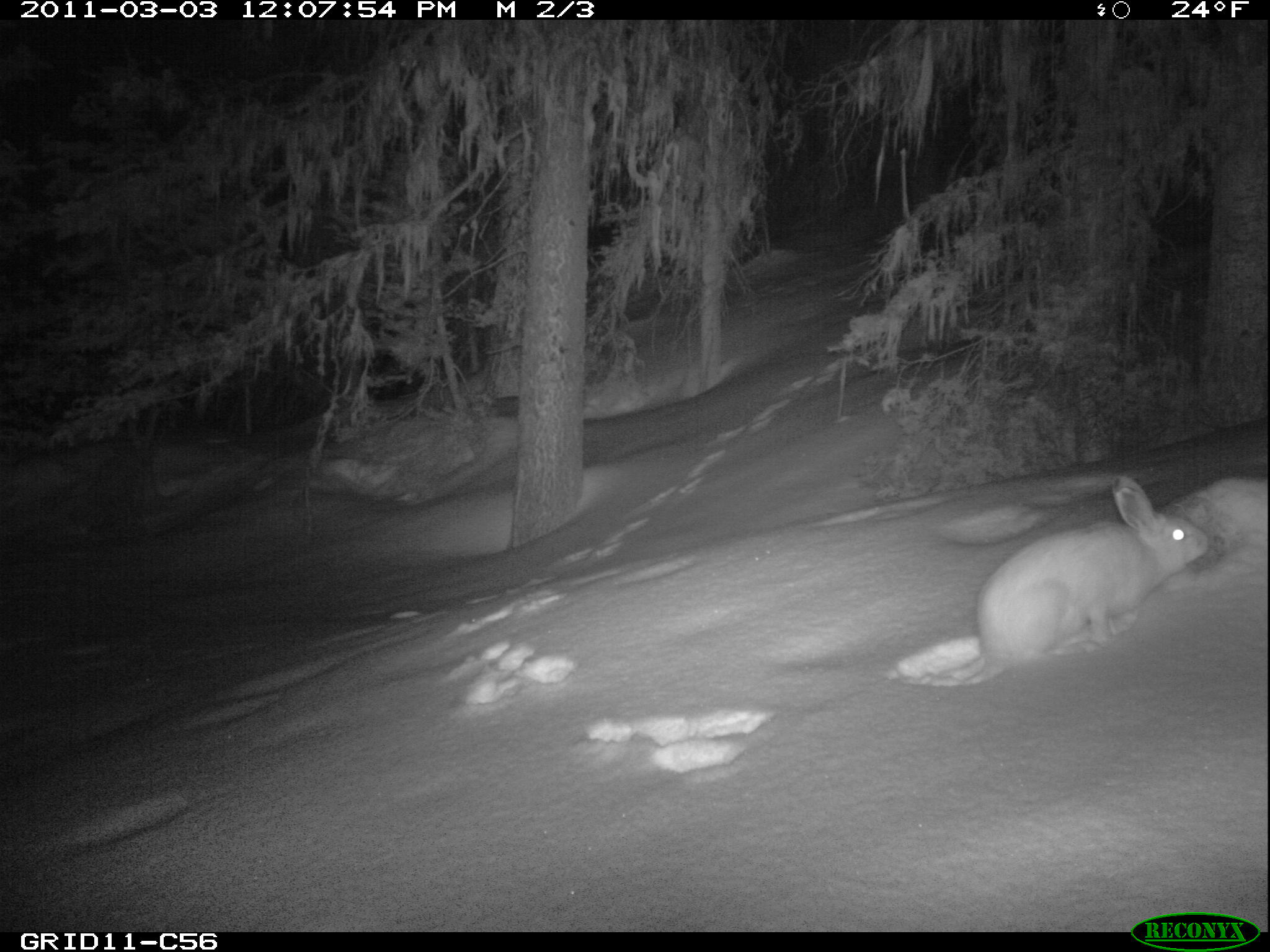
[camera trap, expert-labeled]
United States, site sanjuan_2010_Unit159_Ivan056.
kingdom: Animalia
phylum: Chordata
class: Mammalia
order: Lagomorpha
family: Leporidae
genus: Lepus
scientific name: Lepus americanus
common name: snowshoe hare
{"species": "Lepus americanus (snowshoe hare)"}